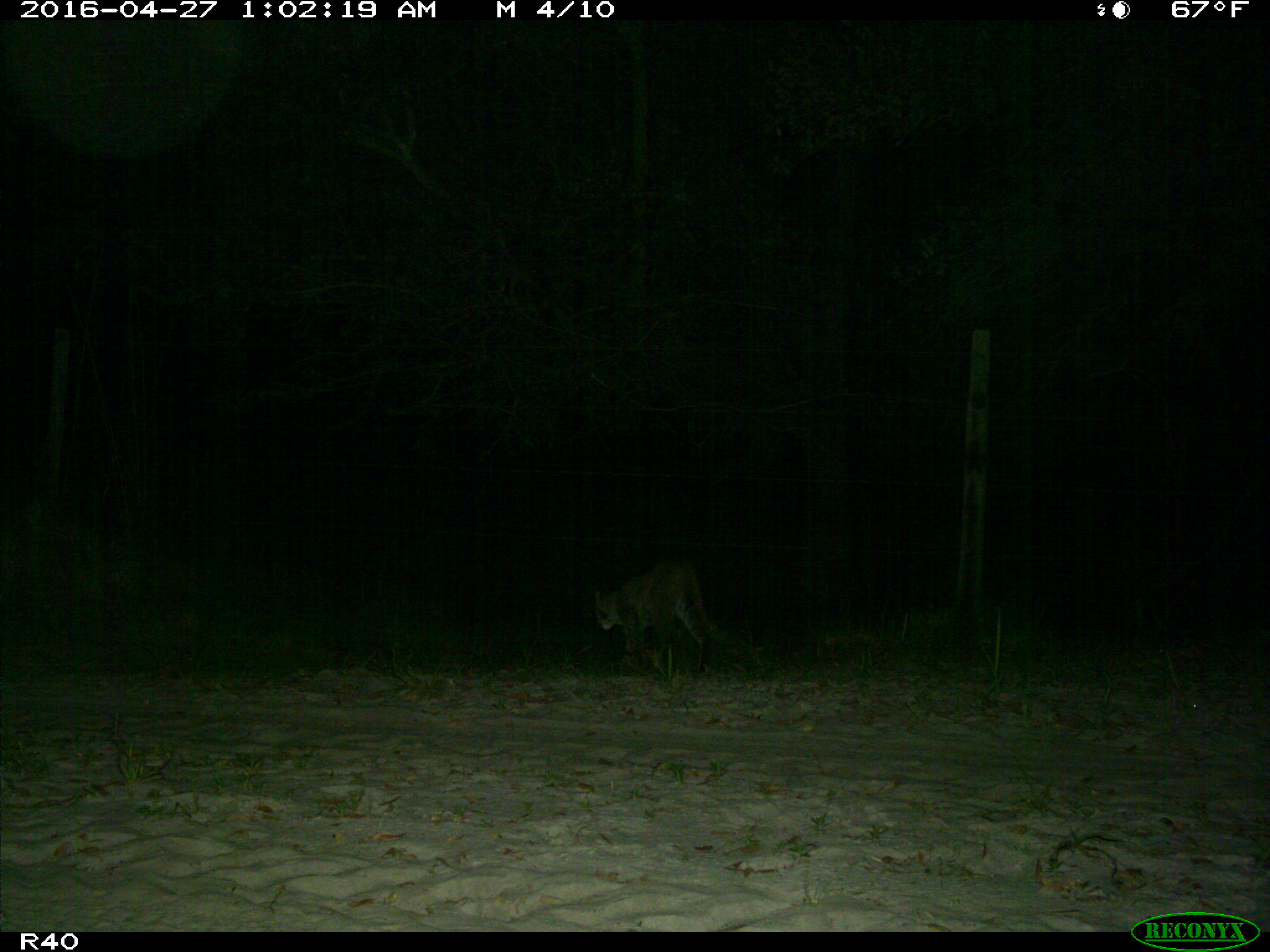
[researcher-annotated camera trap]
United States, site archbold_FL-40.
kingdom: Animalia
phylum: Chordata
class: Mammalia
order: Carnivora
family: Felidae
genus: Lynx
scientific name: Lynx rufus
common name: bobcat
Lynx rufus (bobcat).